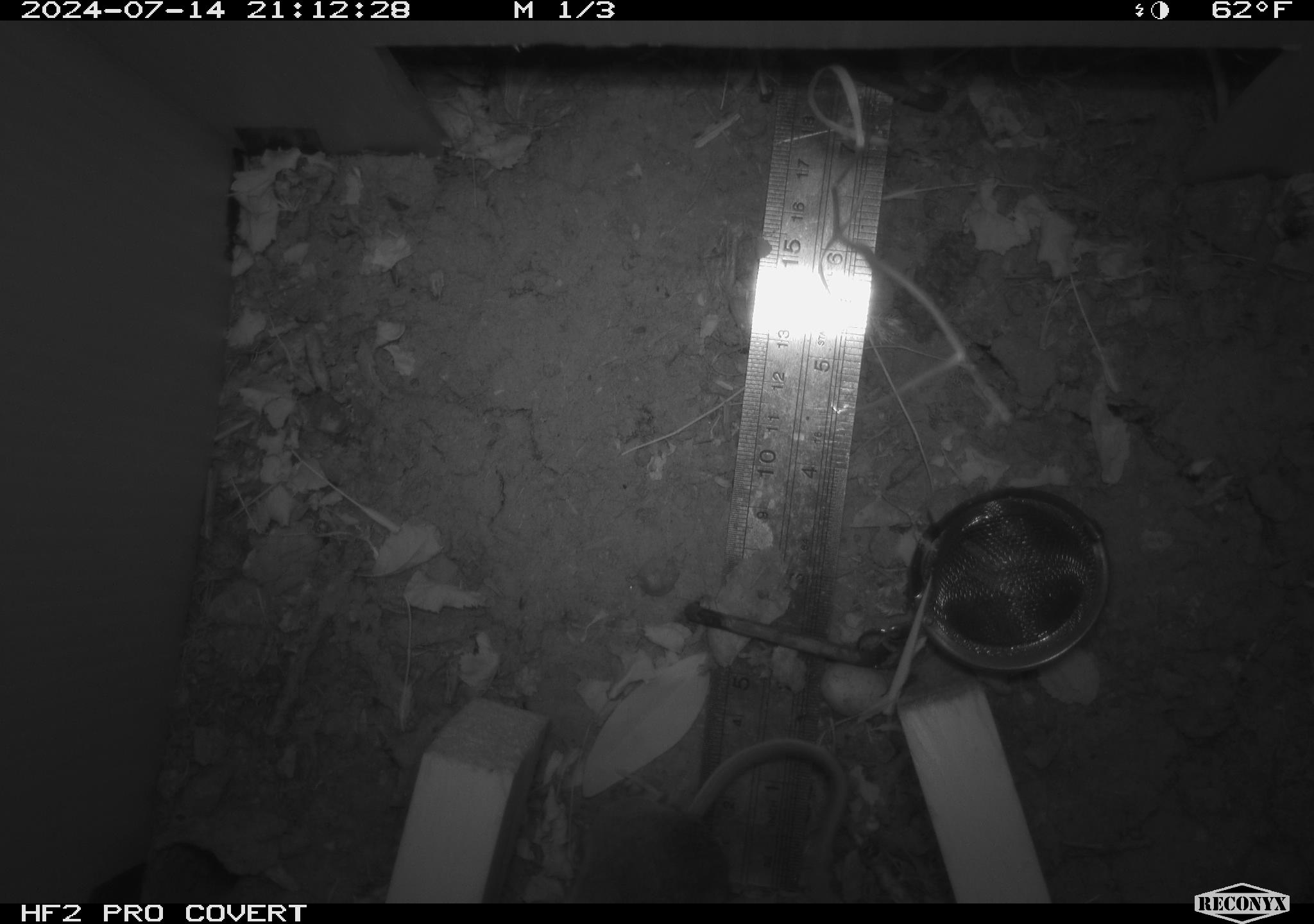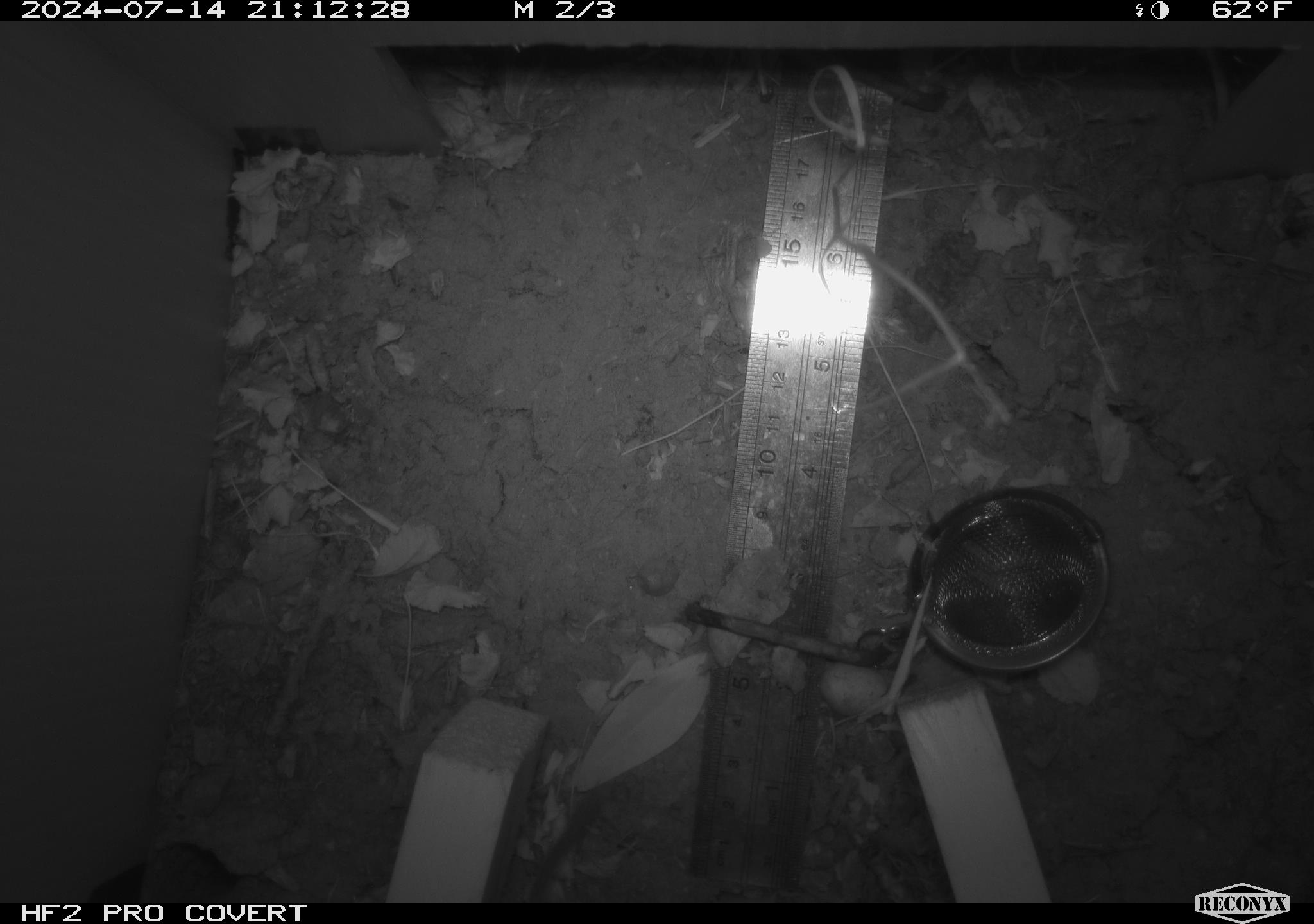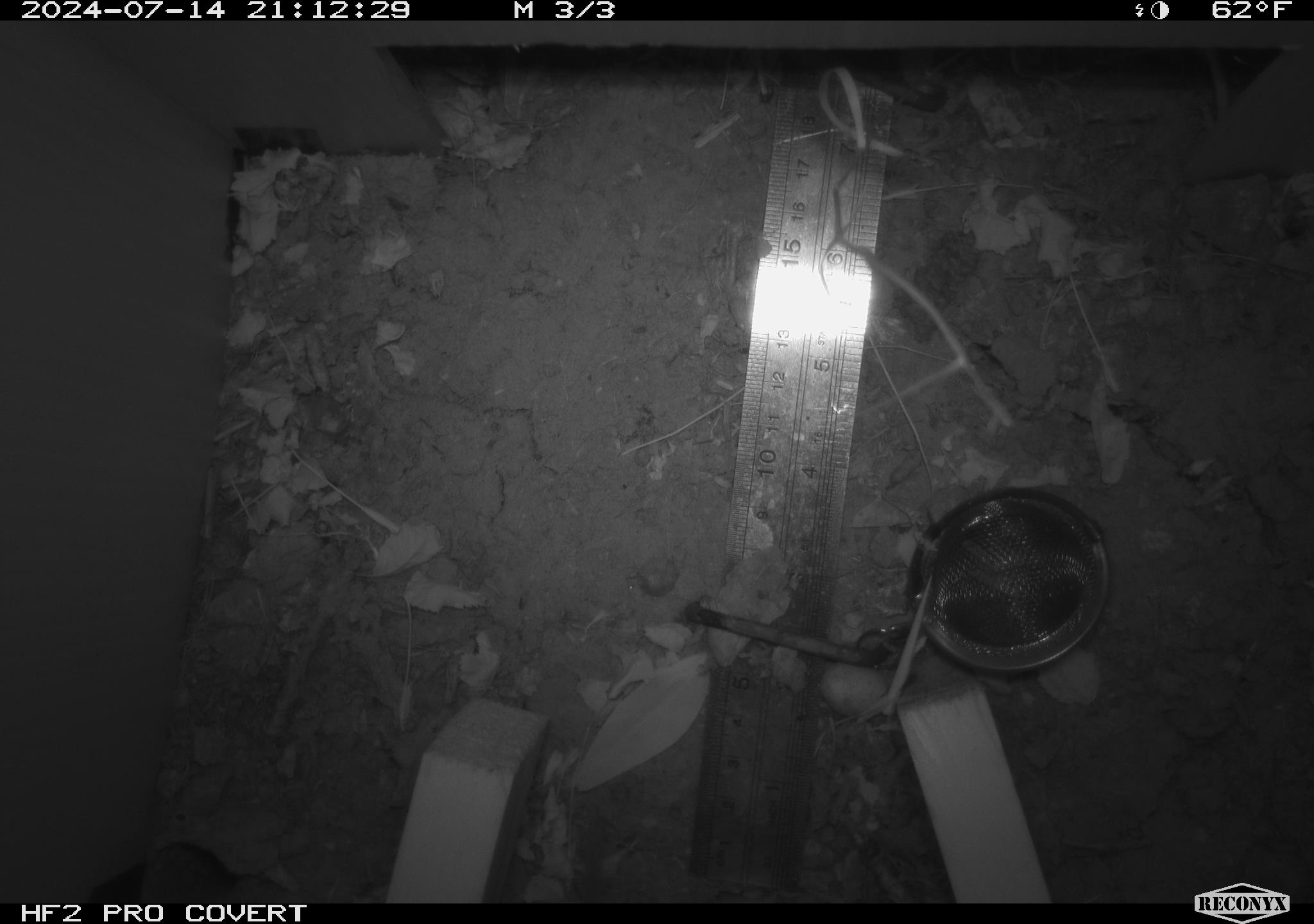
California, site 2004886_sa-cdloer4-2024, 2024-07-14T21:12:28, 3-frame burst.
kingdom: Animalia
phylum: Chordata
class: Mammalia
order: Rodentia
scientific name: Rodentia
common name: rodent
Rodent (Rodentia).